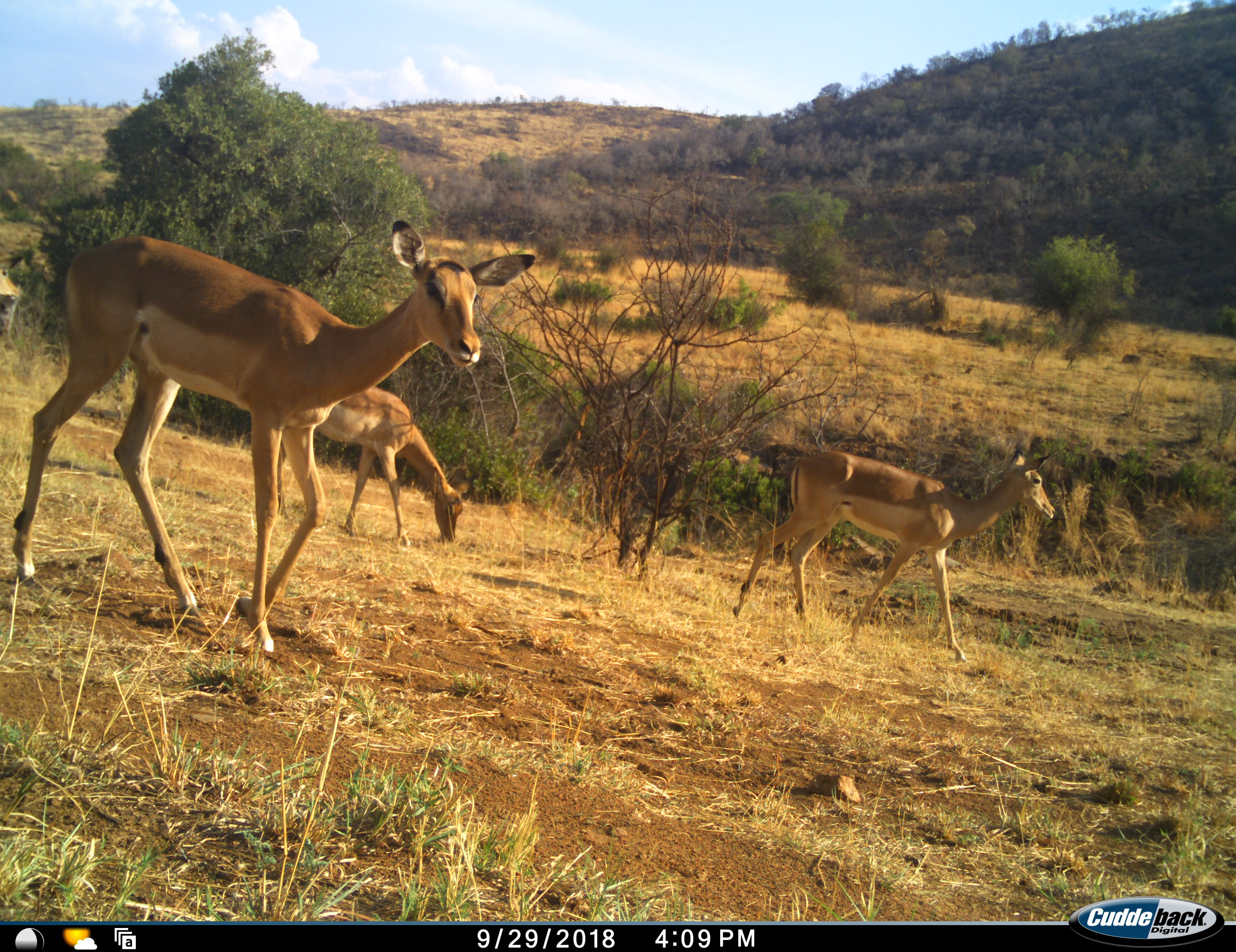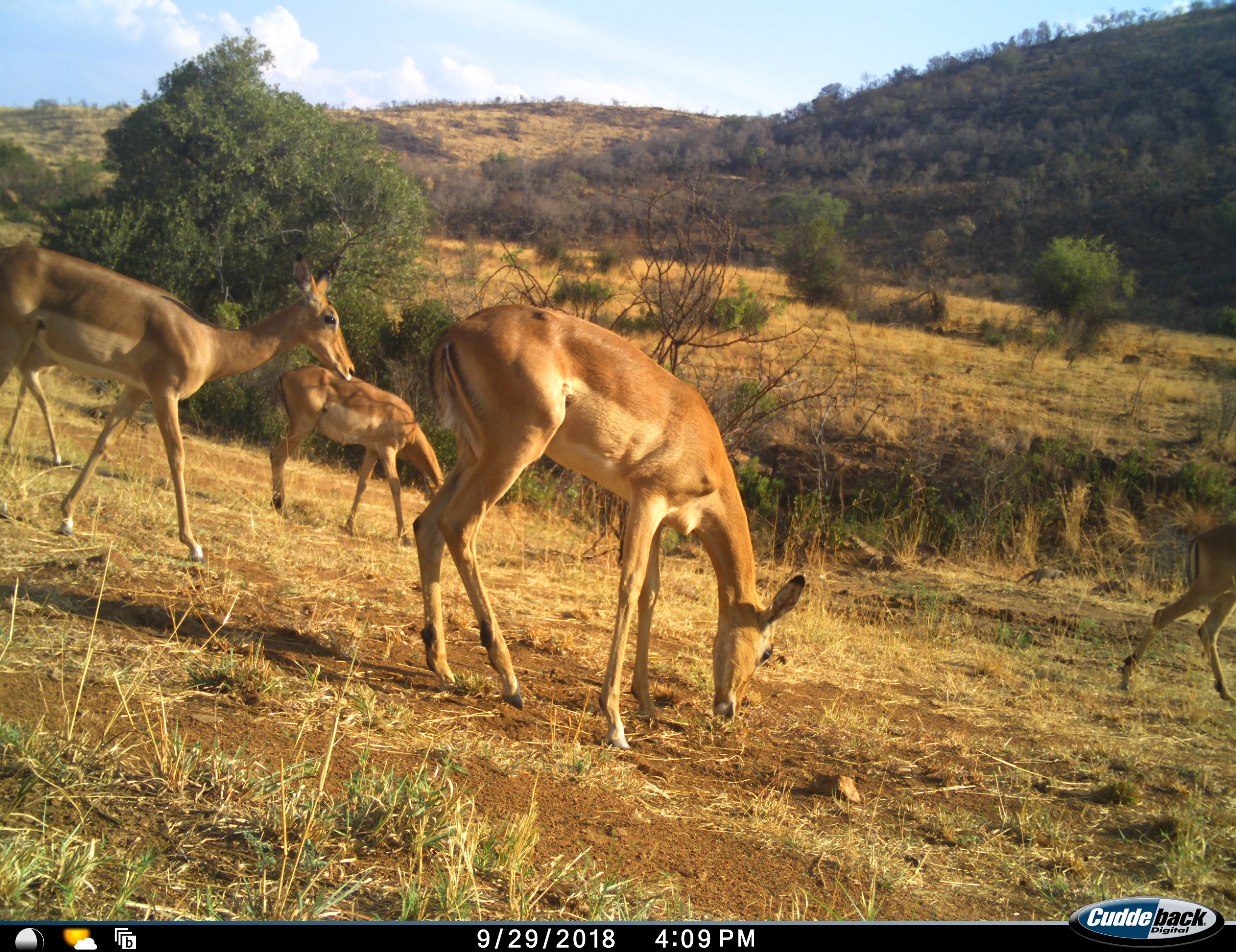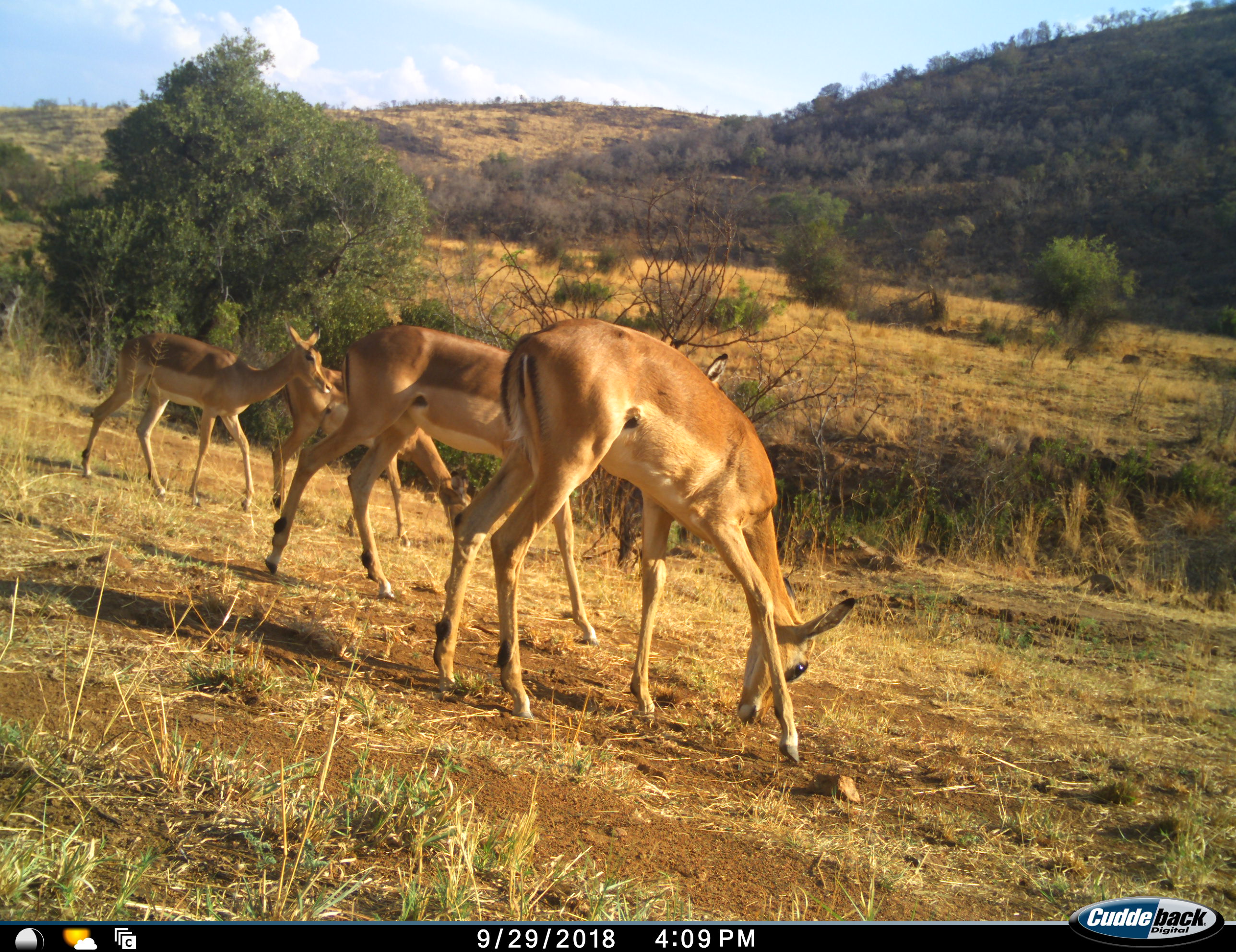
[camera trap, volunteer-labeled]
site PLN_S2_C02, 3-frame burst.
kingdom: Animalia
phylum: Chordata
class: Mammalia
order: Artiodactyla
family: Bovidae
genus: Aepyceros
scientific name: Aepyceros melampus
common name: impala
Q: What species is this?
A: Impala (Aepyceros melampus).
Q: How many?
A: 5.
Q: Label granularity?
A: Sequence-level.